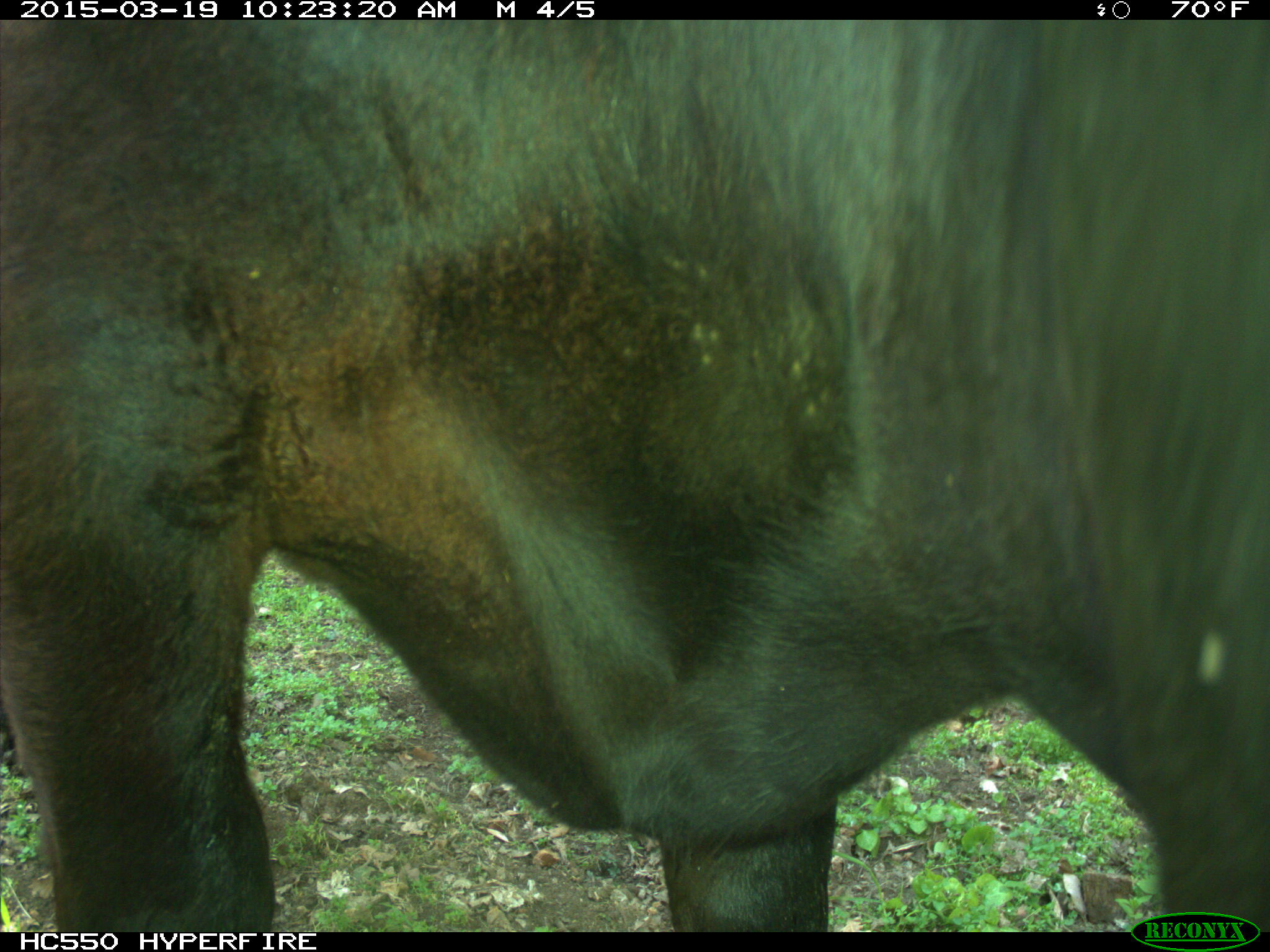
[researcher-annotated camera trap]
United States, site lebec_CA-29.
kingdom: Animalia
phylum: Chordata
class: Mammalia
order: Artiodactyla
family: Bovidae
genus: Bos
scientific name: Bos taurus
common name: domestic cow